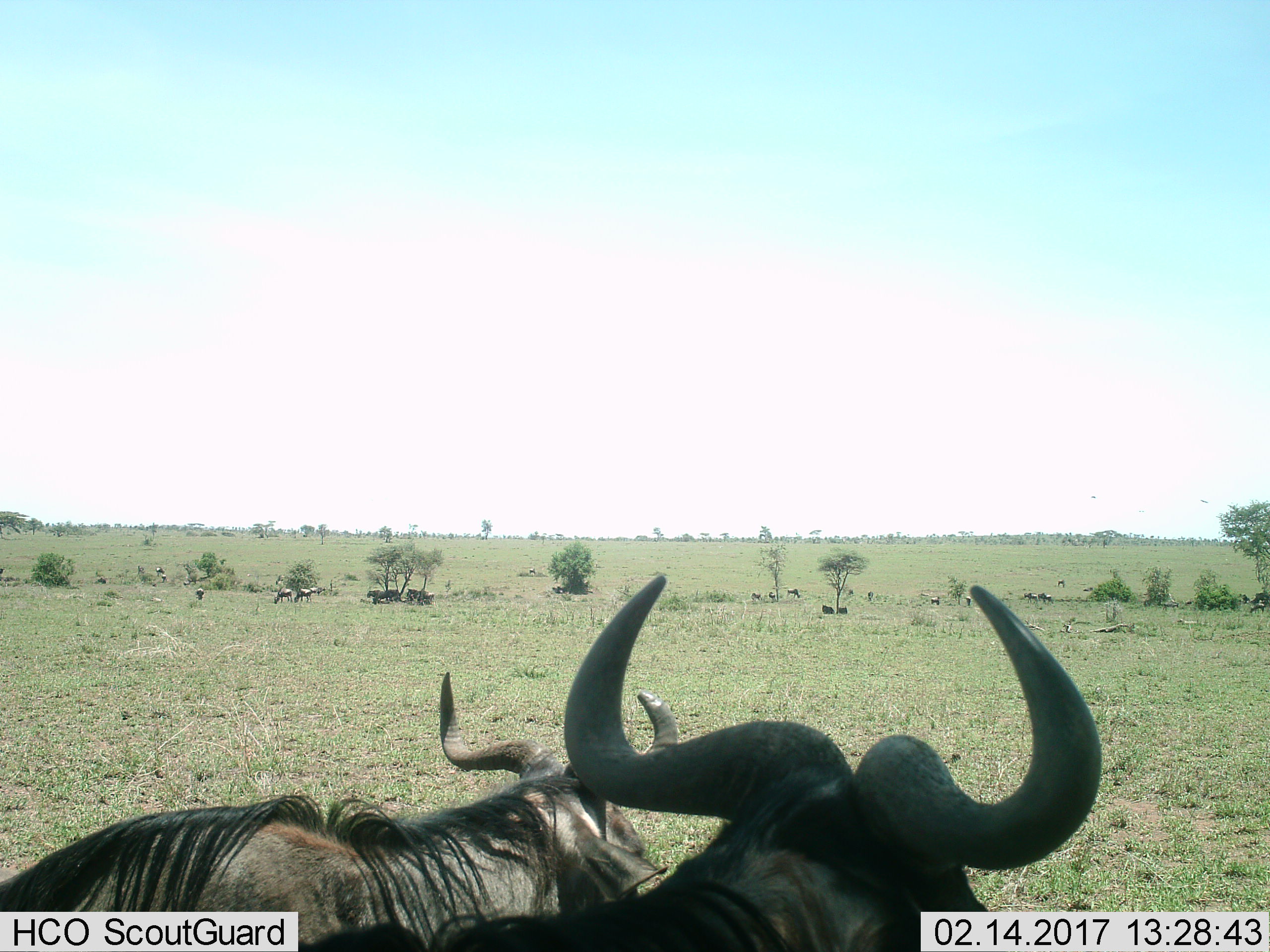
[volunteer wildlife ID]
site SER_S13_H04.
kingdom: Animalia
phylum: Chordata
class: Mammalia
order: Artiodactyla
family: Bovidae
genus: Connochaetes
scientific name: Connochaetes taurinus taurinus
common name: blue wildebeest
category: wildebeestblue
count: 11-50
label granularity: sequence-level